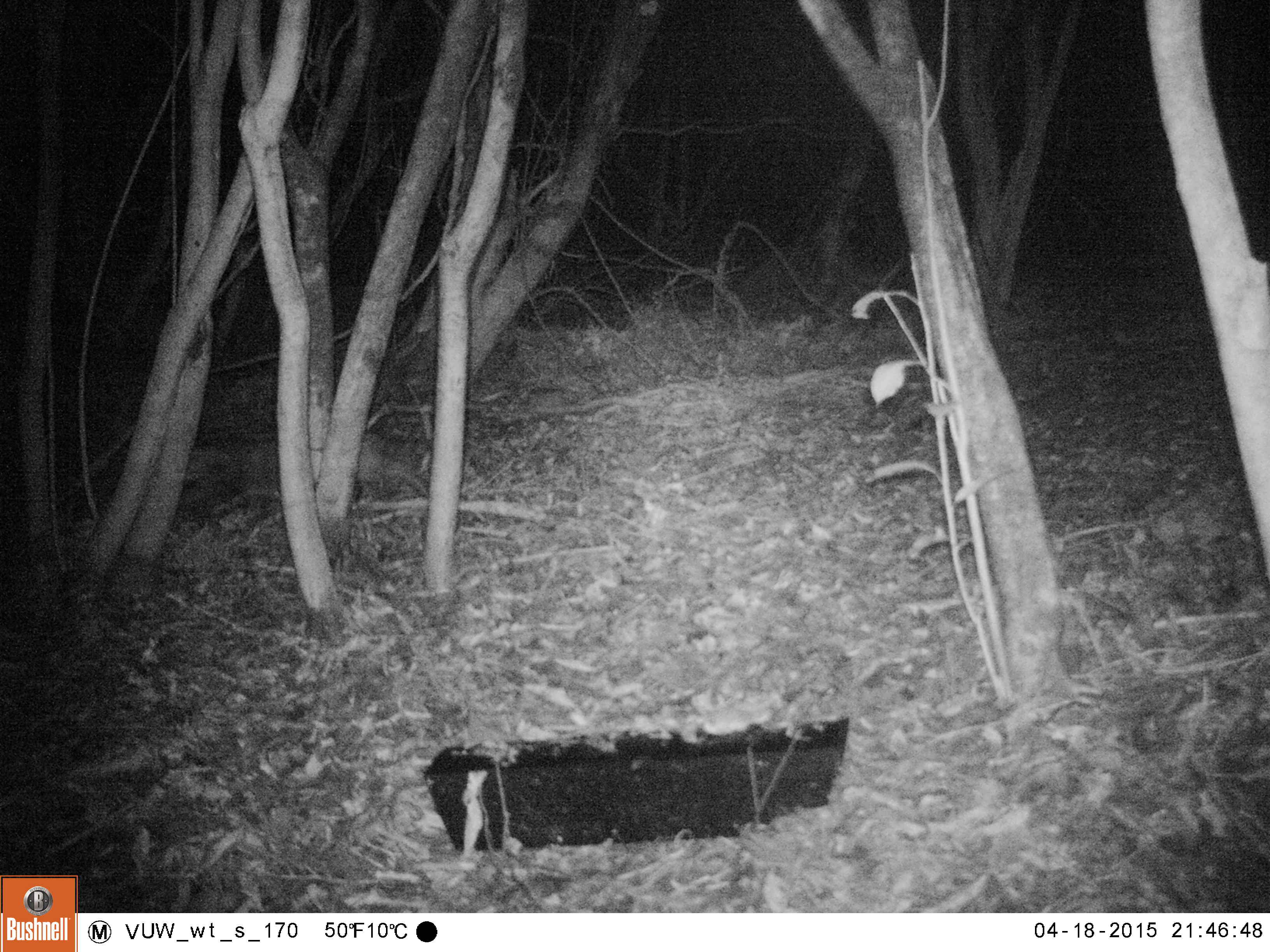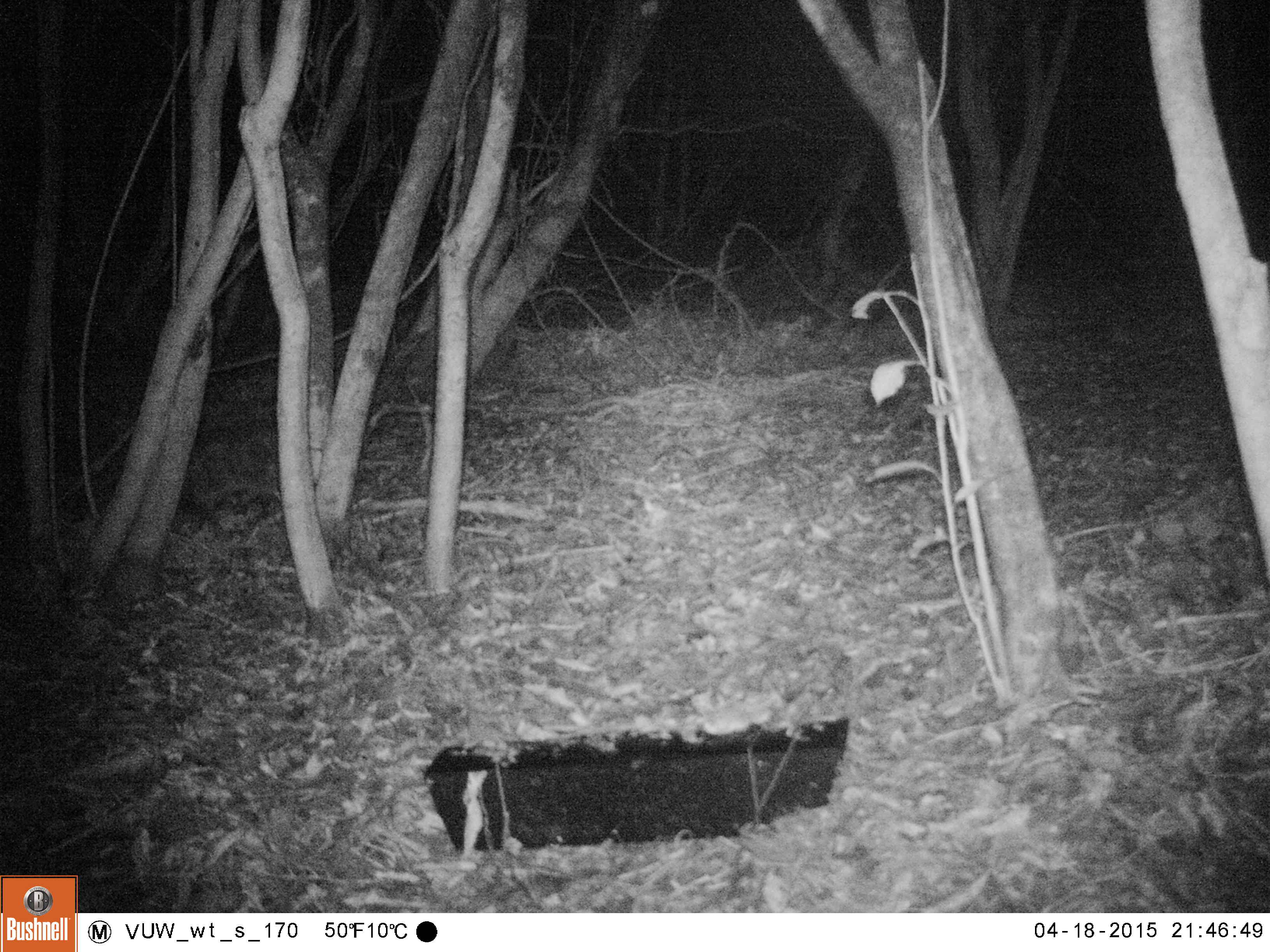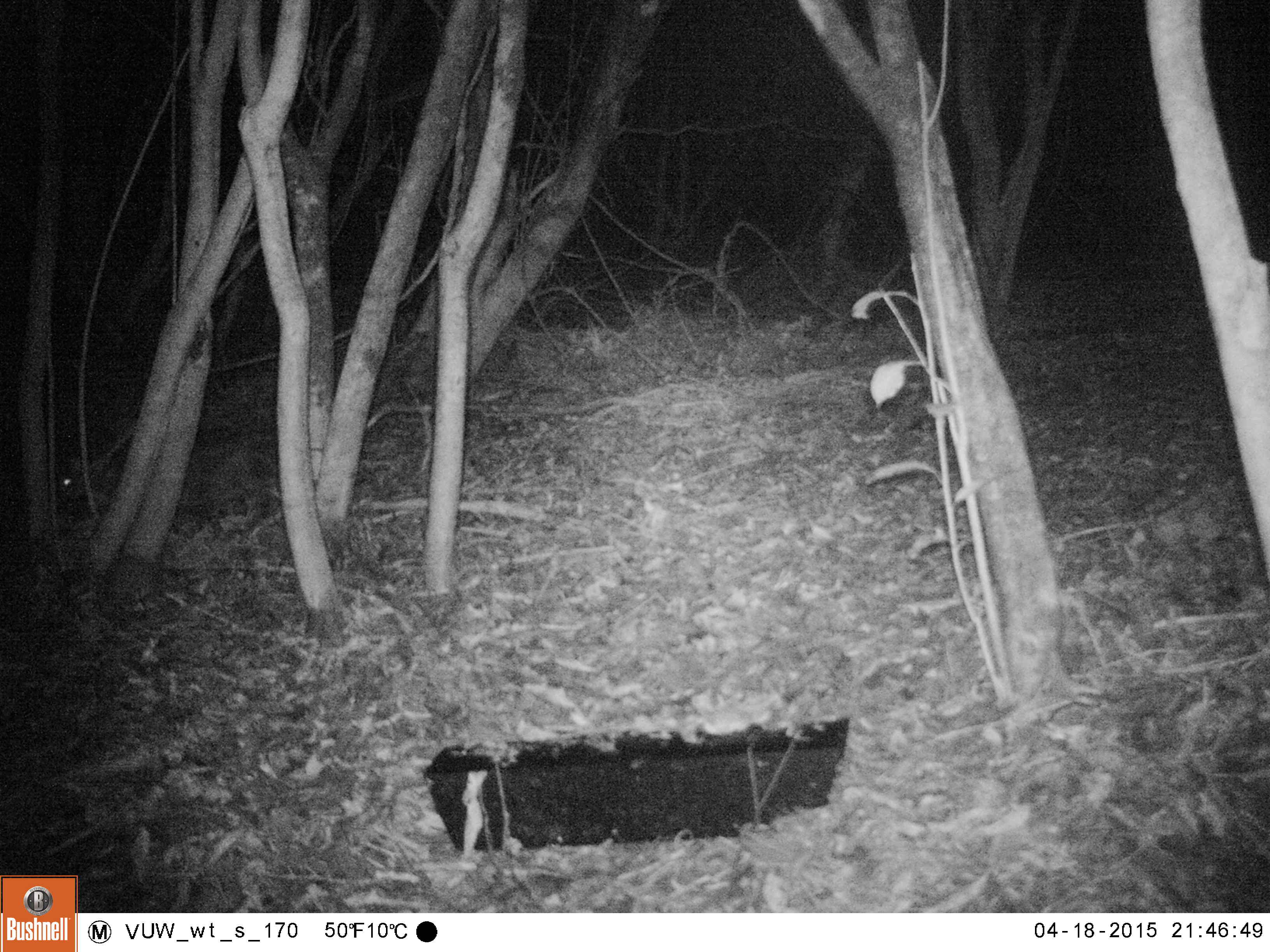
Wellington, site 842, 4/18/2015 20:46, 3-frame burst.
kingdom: Animalia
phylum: Chordata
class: Mammalia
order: Carnivora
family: Felidae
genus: Felis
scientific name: Felis catus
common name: cat